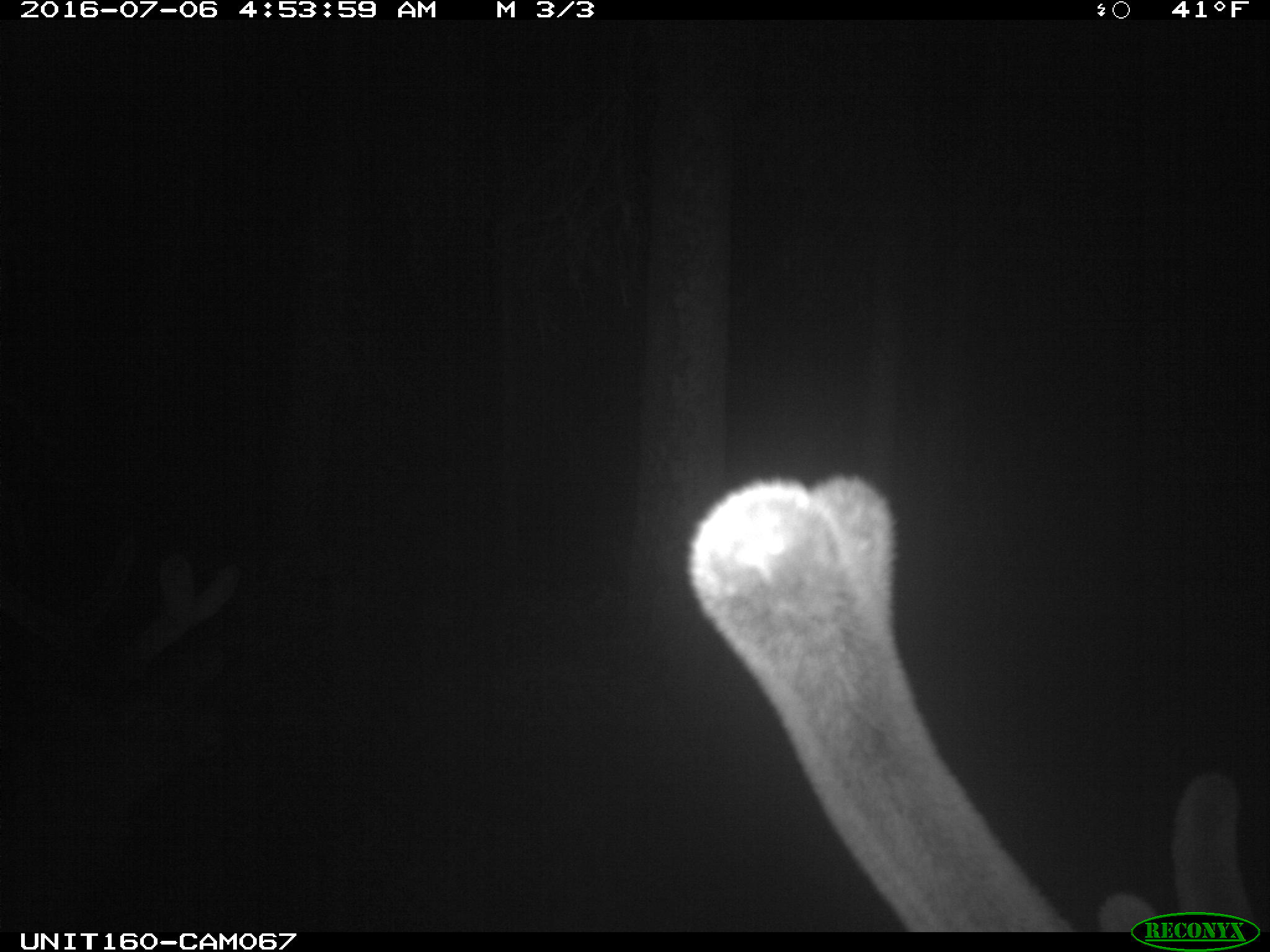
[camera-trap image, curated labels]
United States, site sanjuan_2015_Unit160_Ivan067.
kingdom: Animalia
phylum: Chordata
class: Mammalia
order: Artiodactyla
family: Cervidae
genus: Cervus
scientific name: Cervus elaphus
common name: red deer